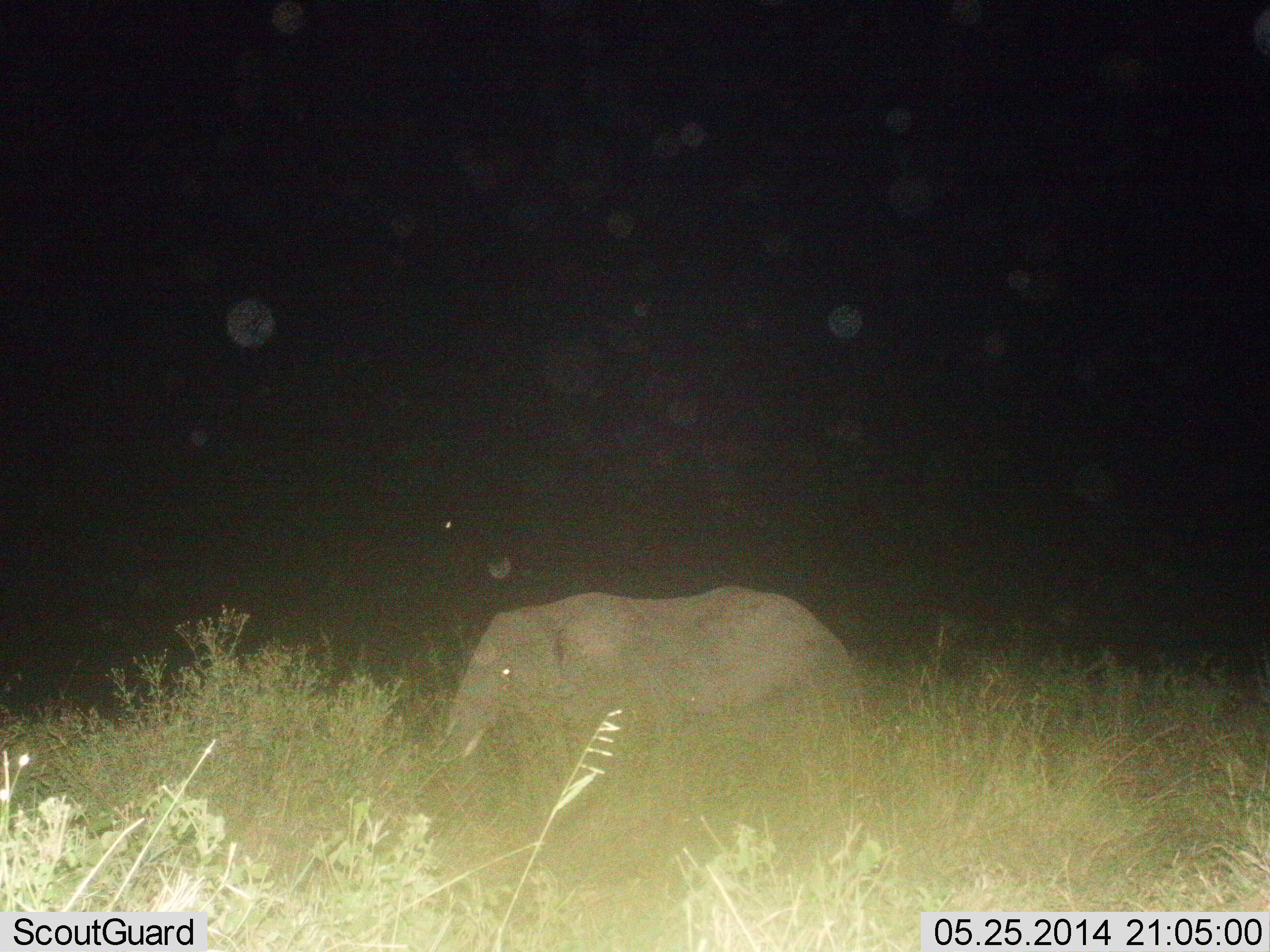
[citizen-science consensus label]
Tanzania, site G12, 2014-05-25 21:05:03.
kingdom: Animalia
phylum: Chordata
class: Mammalia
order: Proboscidea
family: Elephantidae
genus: Loxodonta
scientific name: Loxodonta africana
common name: african bush elephant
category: elephant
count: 1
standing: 70%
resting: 10%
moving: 20%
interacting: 0%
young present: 10%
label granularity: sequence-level